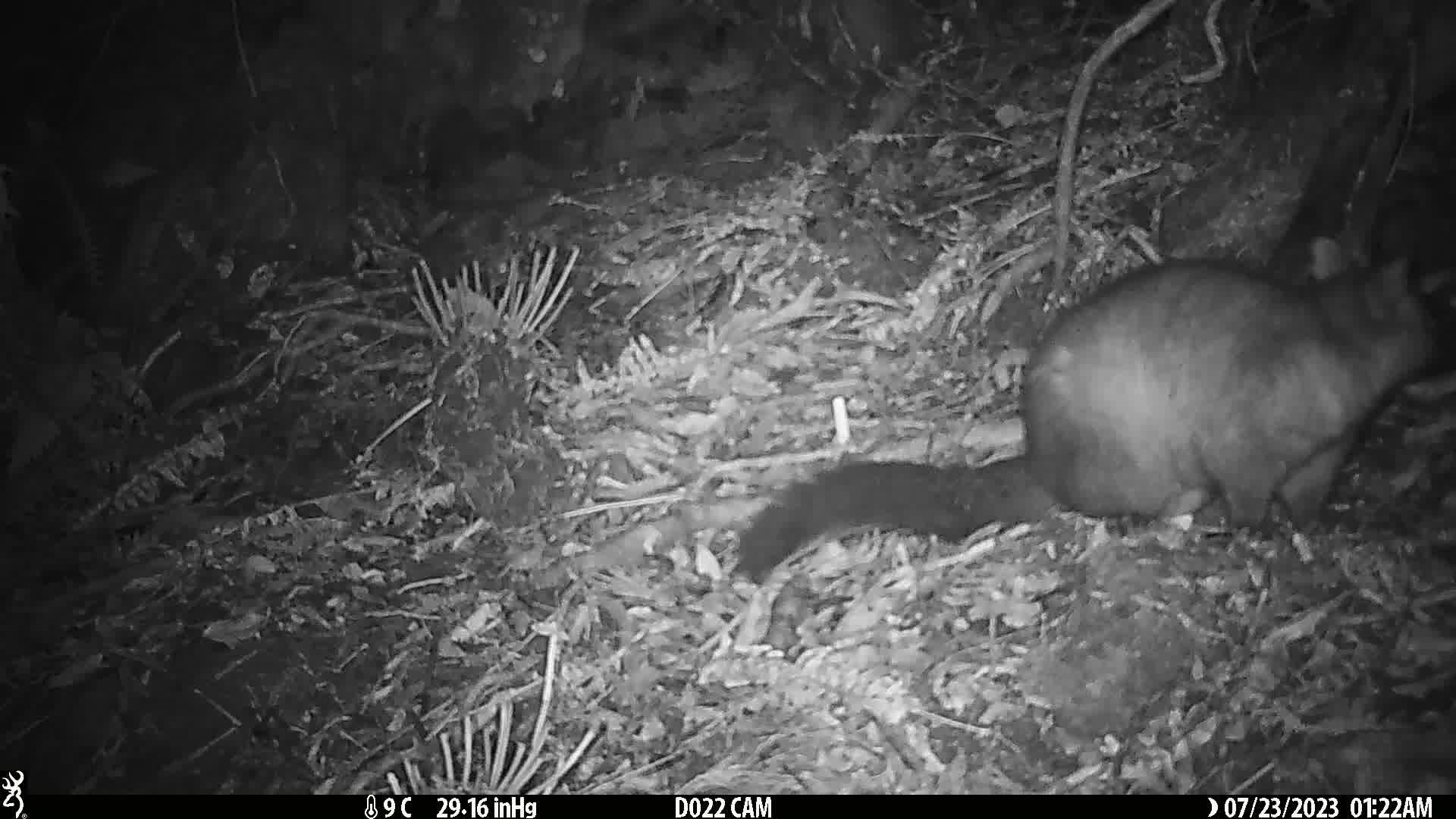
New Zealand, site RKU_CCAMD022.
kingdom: Animalia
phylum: Chordata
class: Mammalia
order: Diprotodontia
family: Phalangeridae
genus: Trichosurus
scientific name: Trichosurus vulpecula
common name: common brushtail possum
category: possum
Possum (common brushtail possum) (Trichosurus vulpecula).